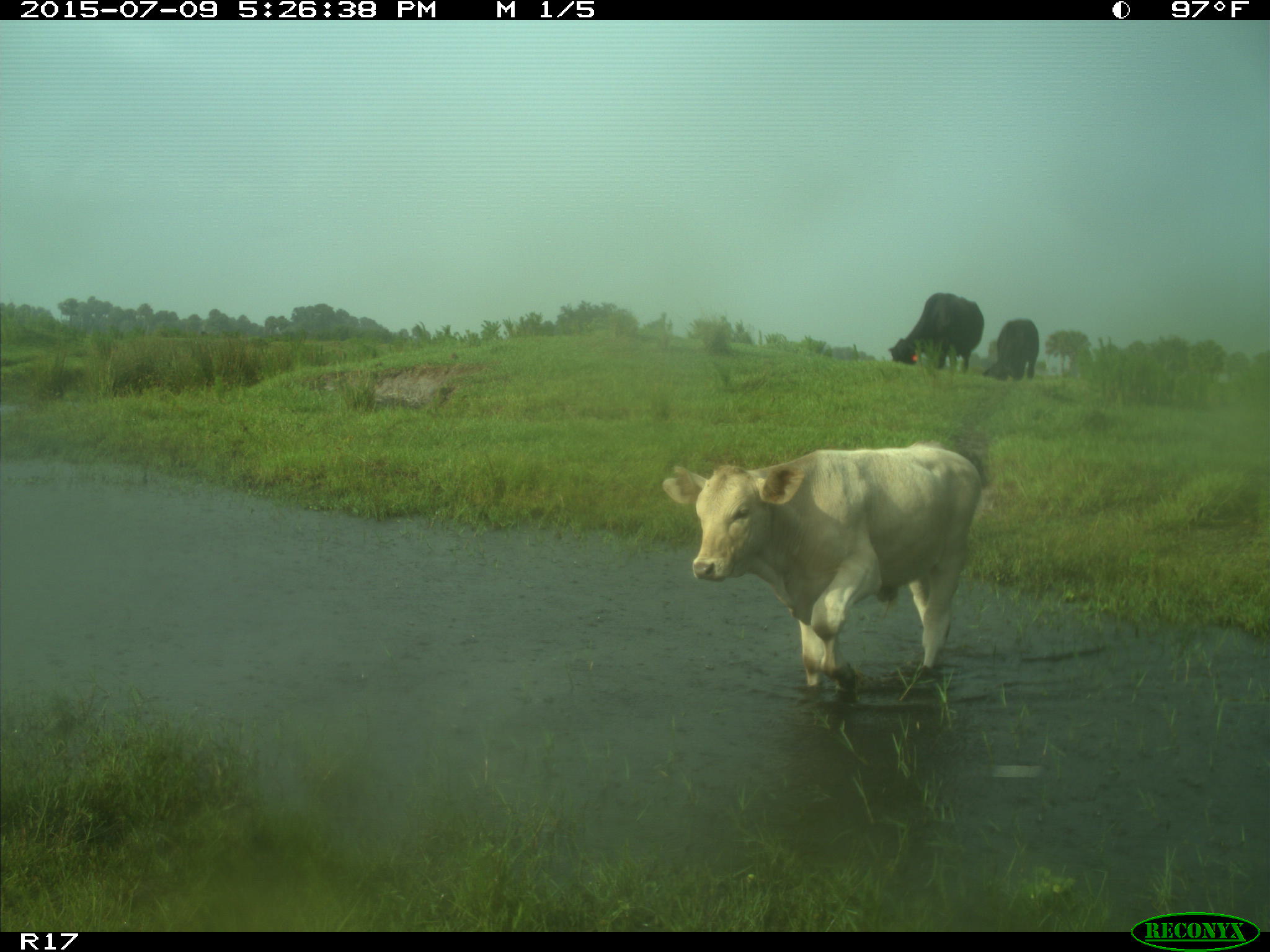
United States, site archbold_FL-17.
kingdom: Animalia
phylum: Chordata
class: Mammalia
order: Artiodactyla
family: Bovidae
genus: Bos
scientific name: Bos taurus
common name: domestic cow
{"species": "Bos taurus (domestic cow)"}